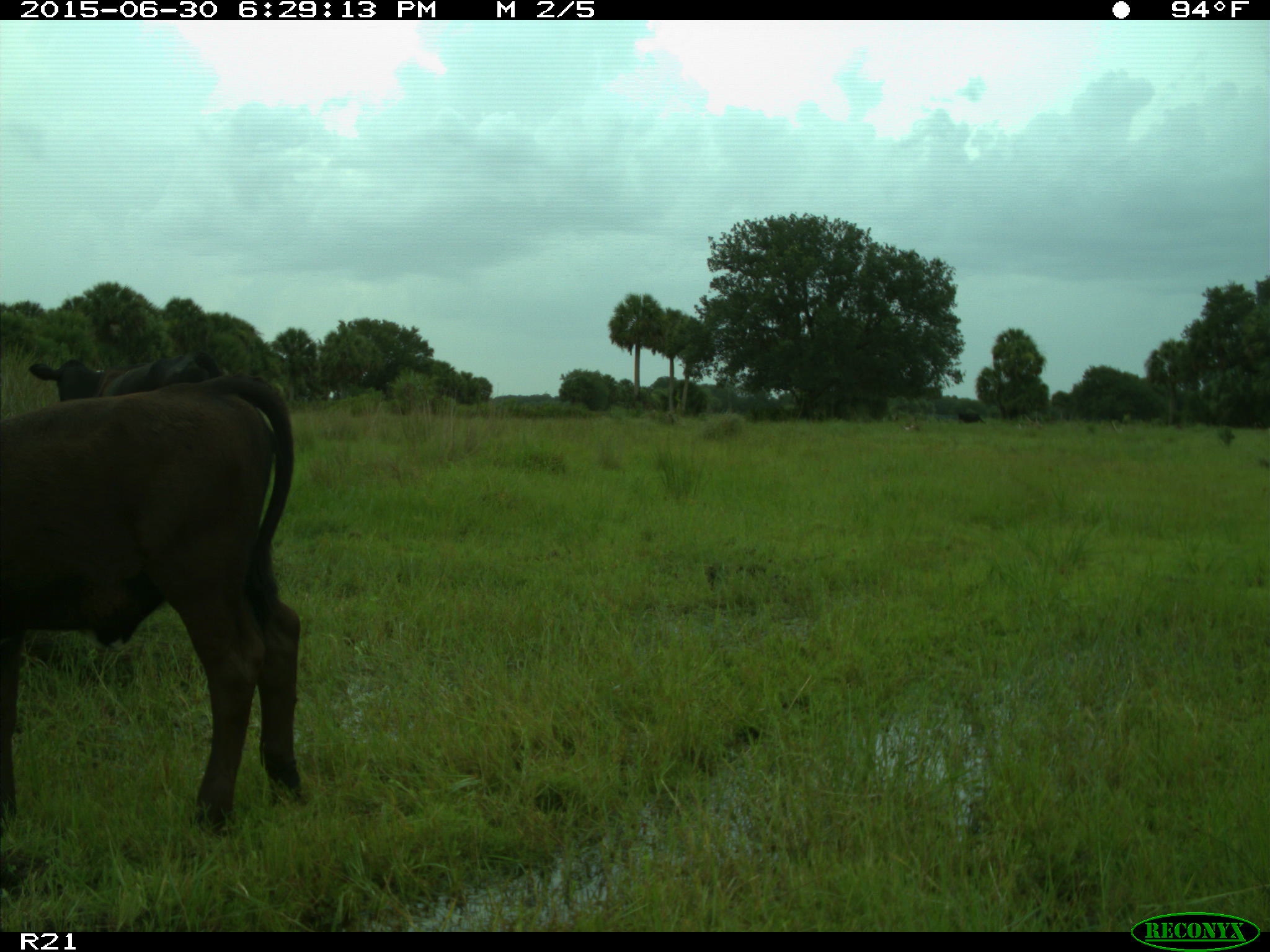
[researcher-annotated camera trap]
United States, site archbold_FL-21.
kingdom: Animalia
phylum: Chordata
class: Mammalia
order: Artiodactyla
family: Bovidae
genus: Bos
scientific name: Bos taurus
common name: domestic cow